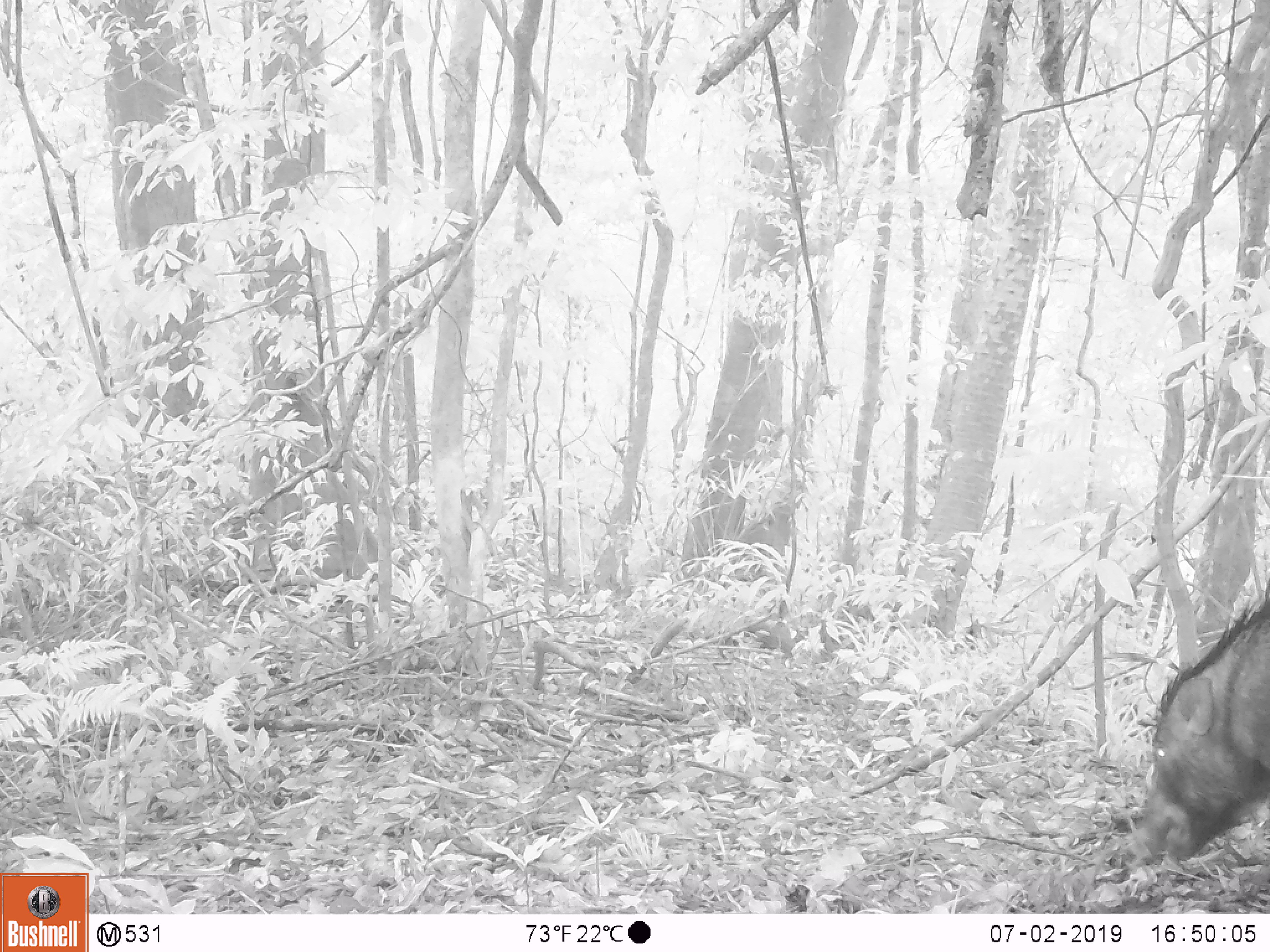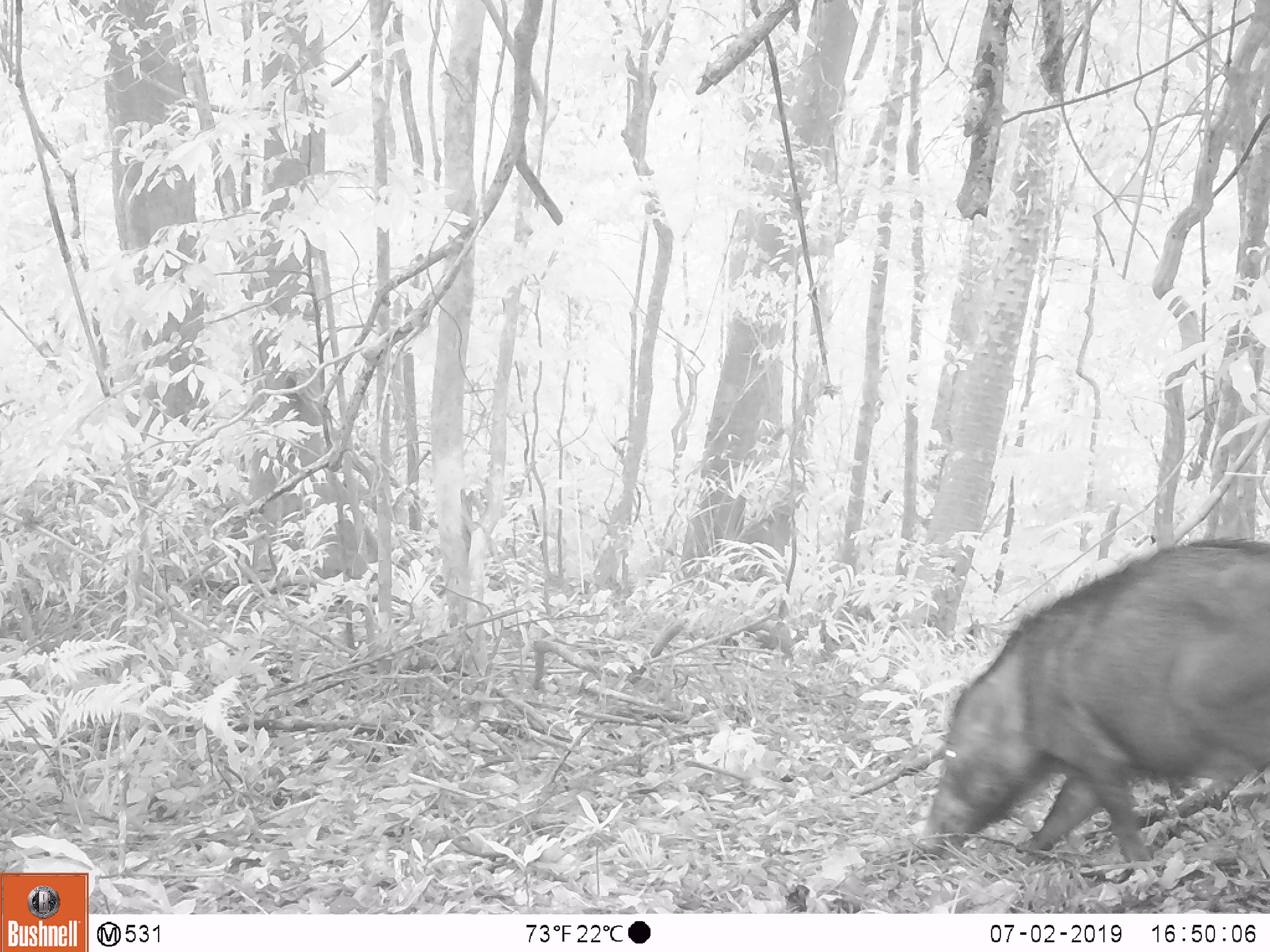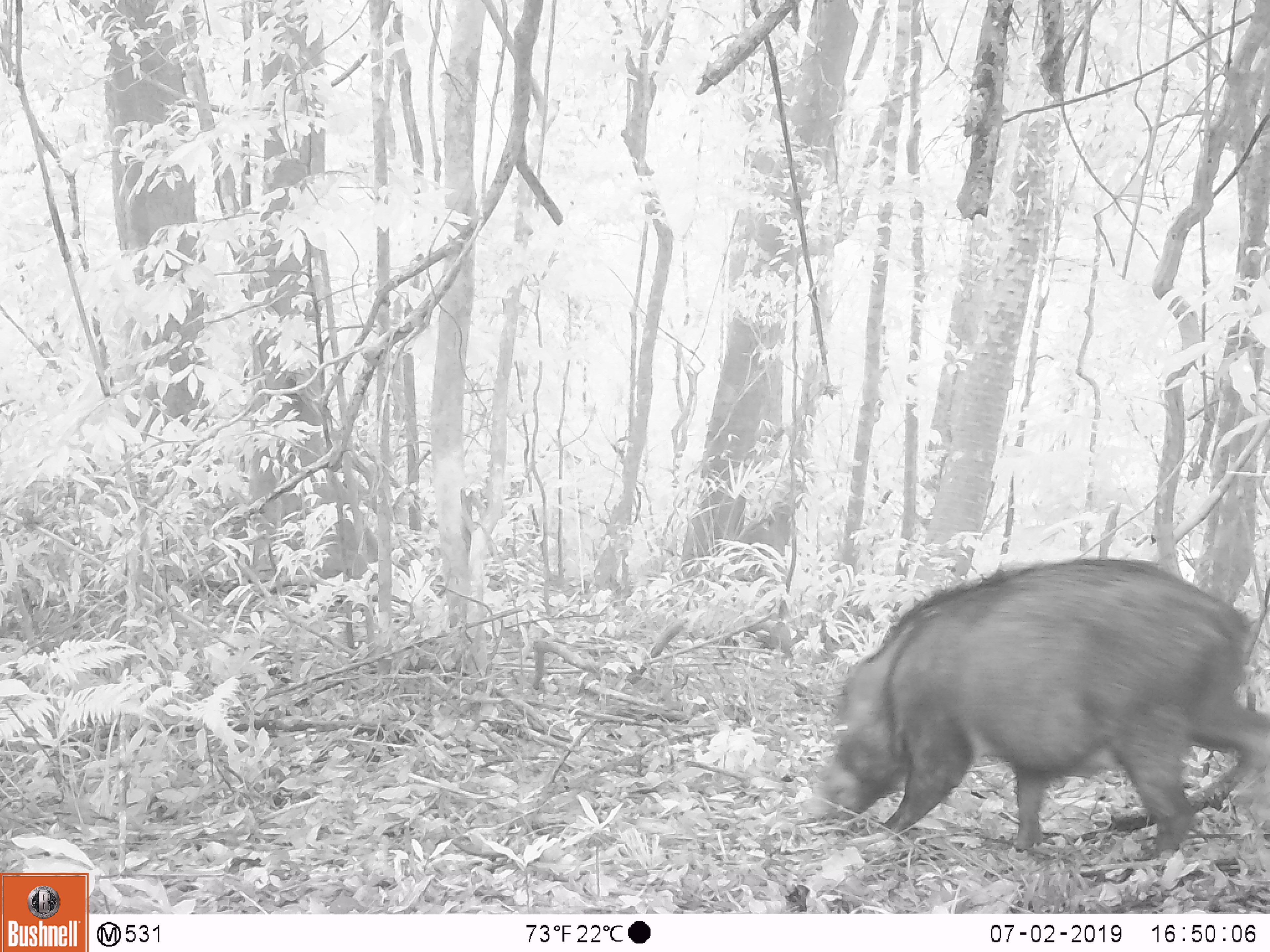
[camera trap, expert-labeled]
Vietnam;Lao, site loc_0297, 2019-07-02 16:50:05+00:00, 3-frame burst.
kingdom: Animalia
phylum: Chordata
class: Mammalia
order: Artiodactyla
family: Suidae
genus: Sus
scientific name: Sus scrofa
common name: eurasian wild pig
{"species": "eurasian wild pig (Sus scrofa)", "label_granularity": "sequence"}